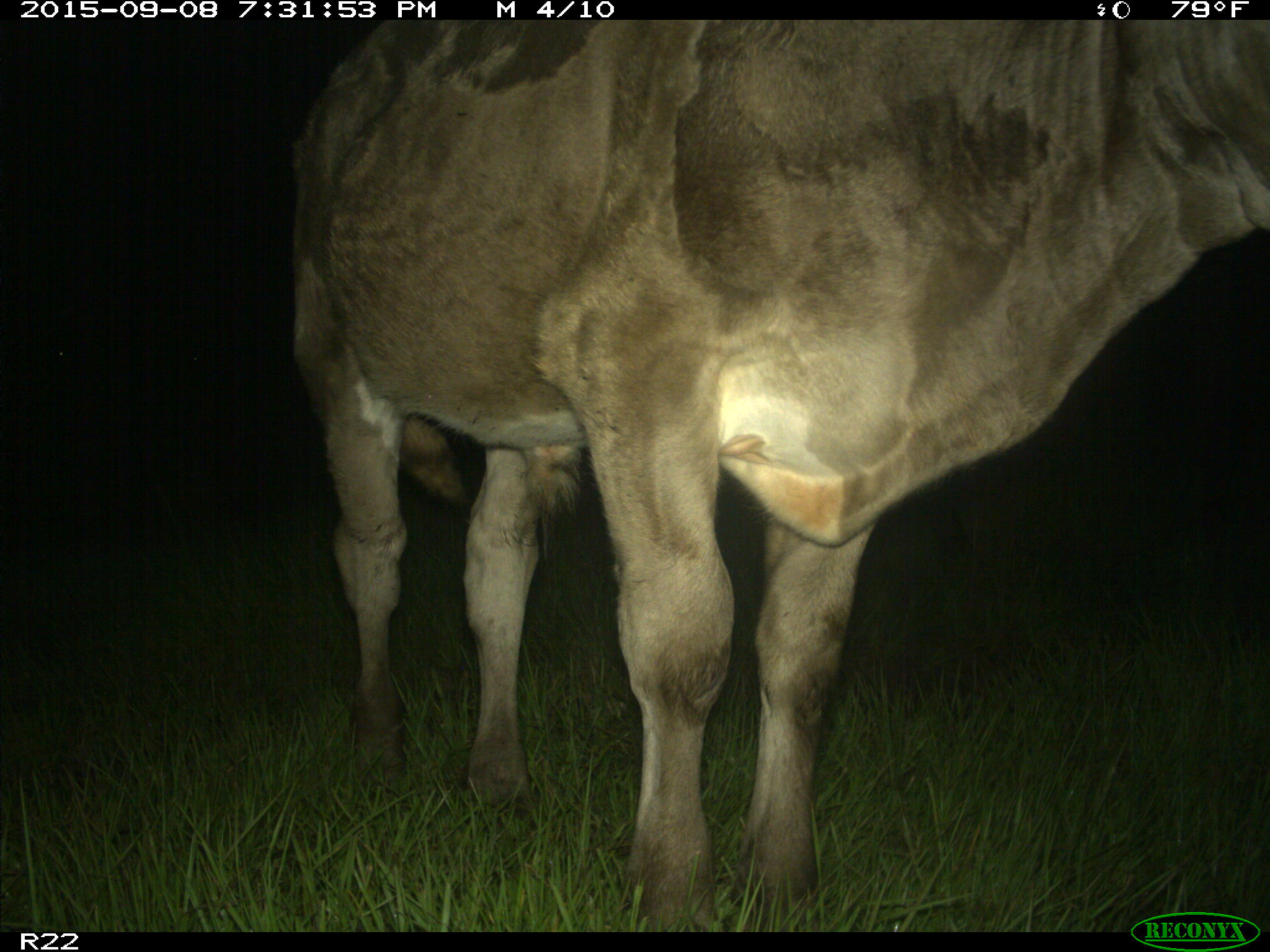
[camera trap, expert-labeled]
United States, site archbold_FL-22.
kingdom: Animalia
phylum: Chordata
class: Mammalia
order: Artiodactyla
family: Bovidae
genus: Bos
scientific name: Bos taurus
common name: domestic cow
Bos taurus (domestic cow).